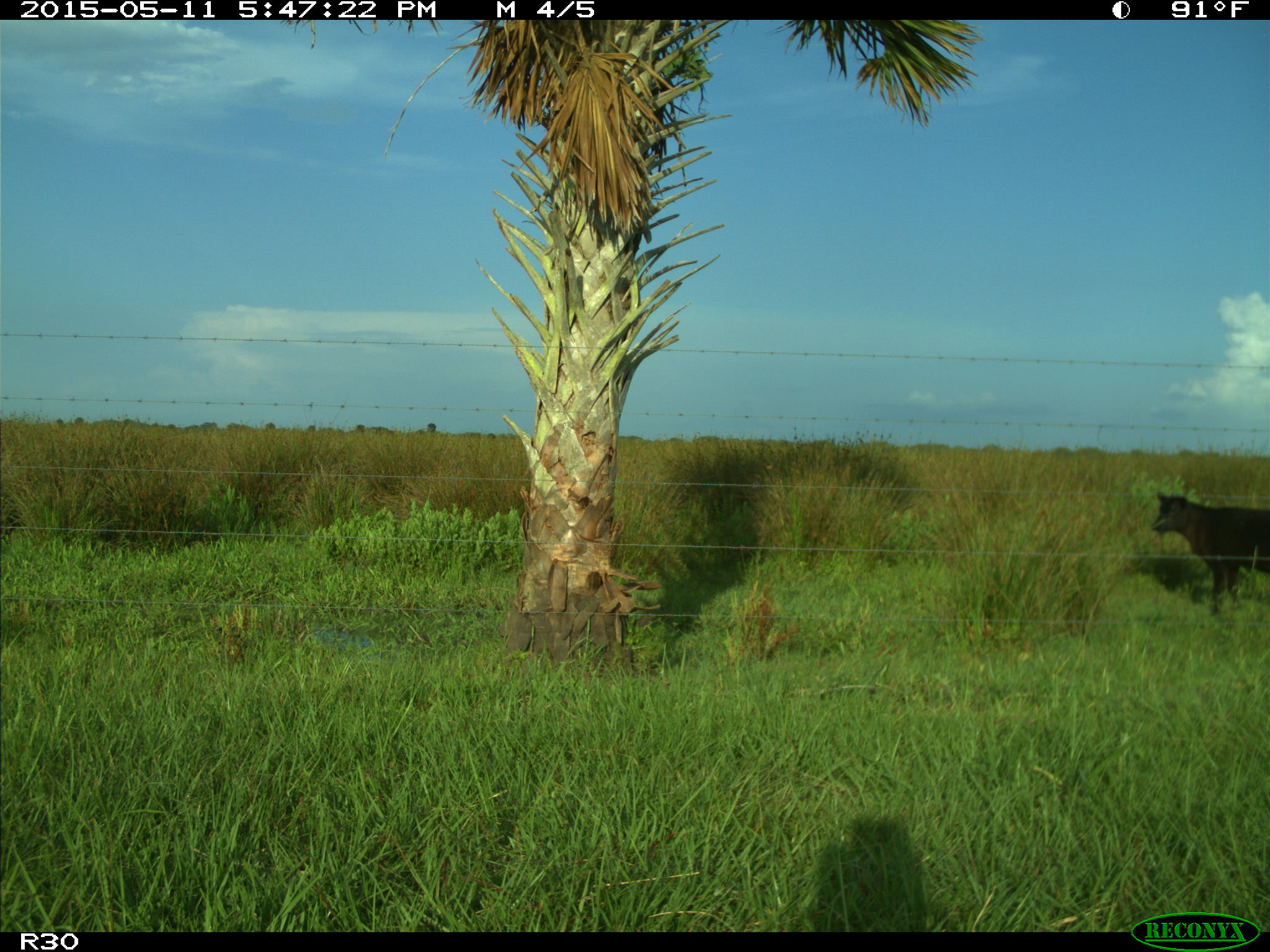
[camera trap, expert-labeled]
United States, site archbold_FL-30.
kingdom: Animalia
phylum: Chordata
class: Mammalia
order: Artiodactyla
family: Bovidae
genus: Bos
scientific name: Bos taurus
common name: domestic cow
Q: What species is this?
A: Bos taurus (domestic cow).